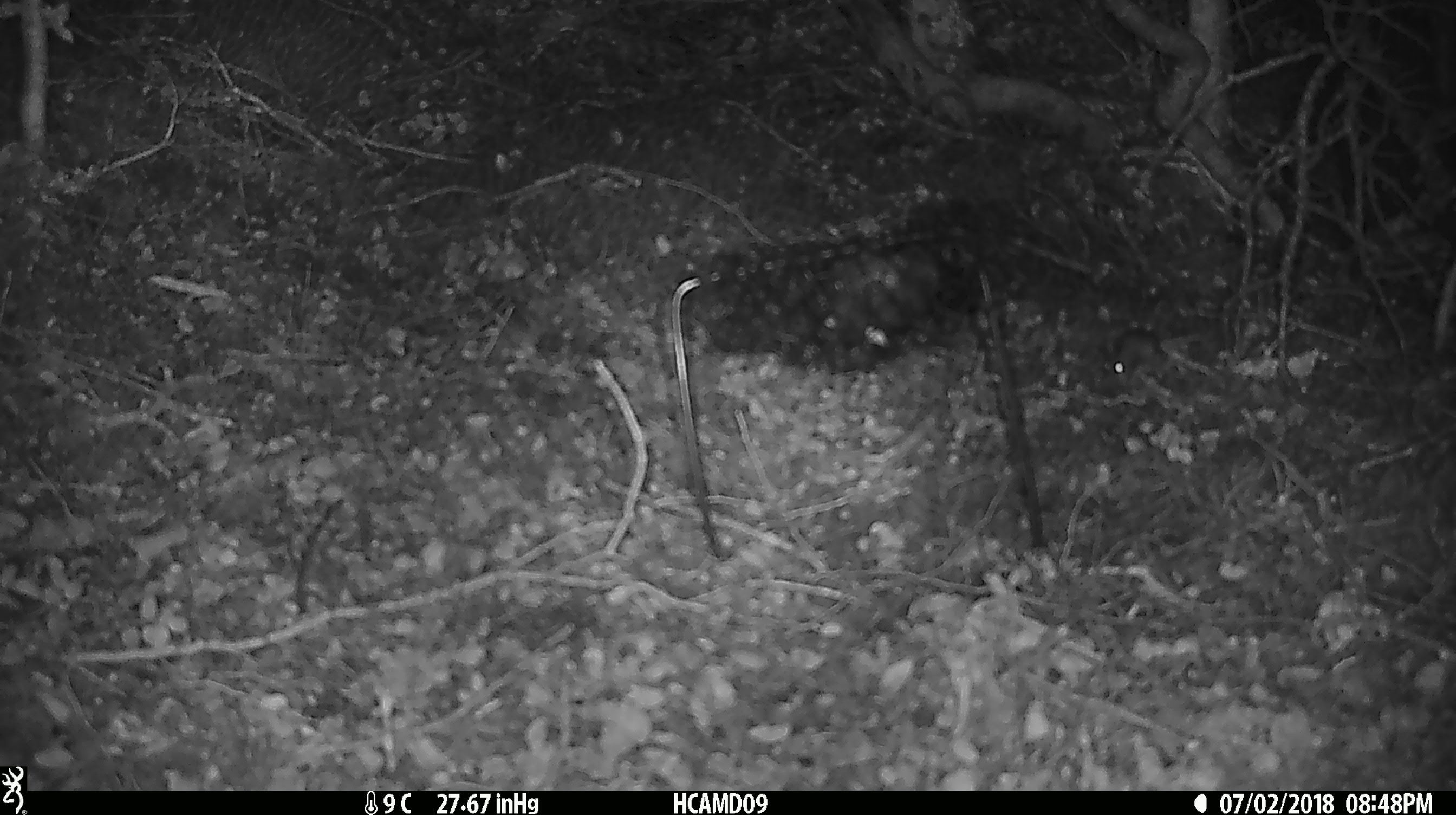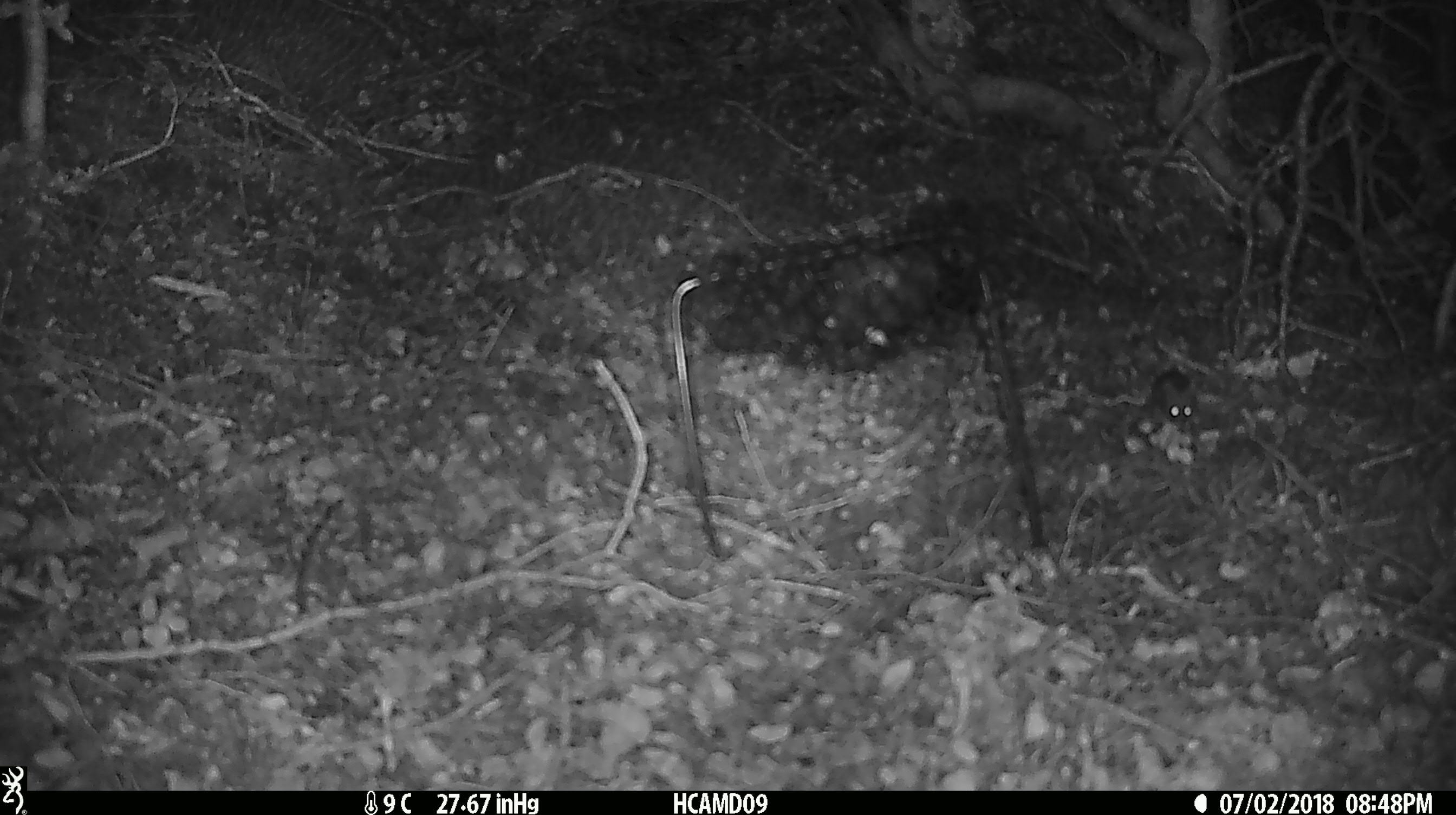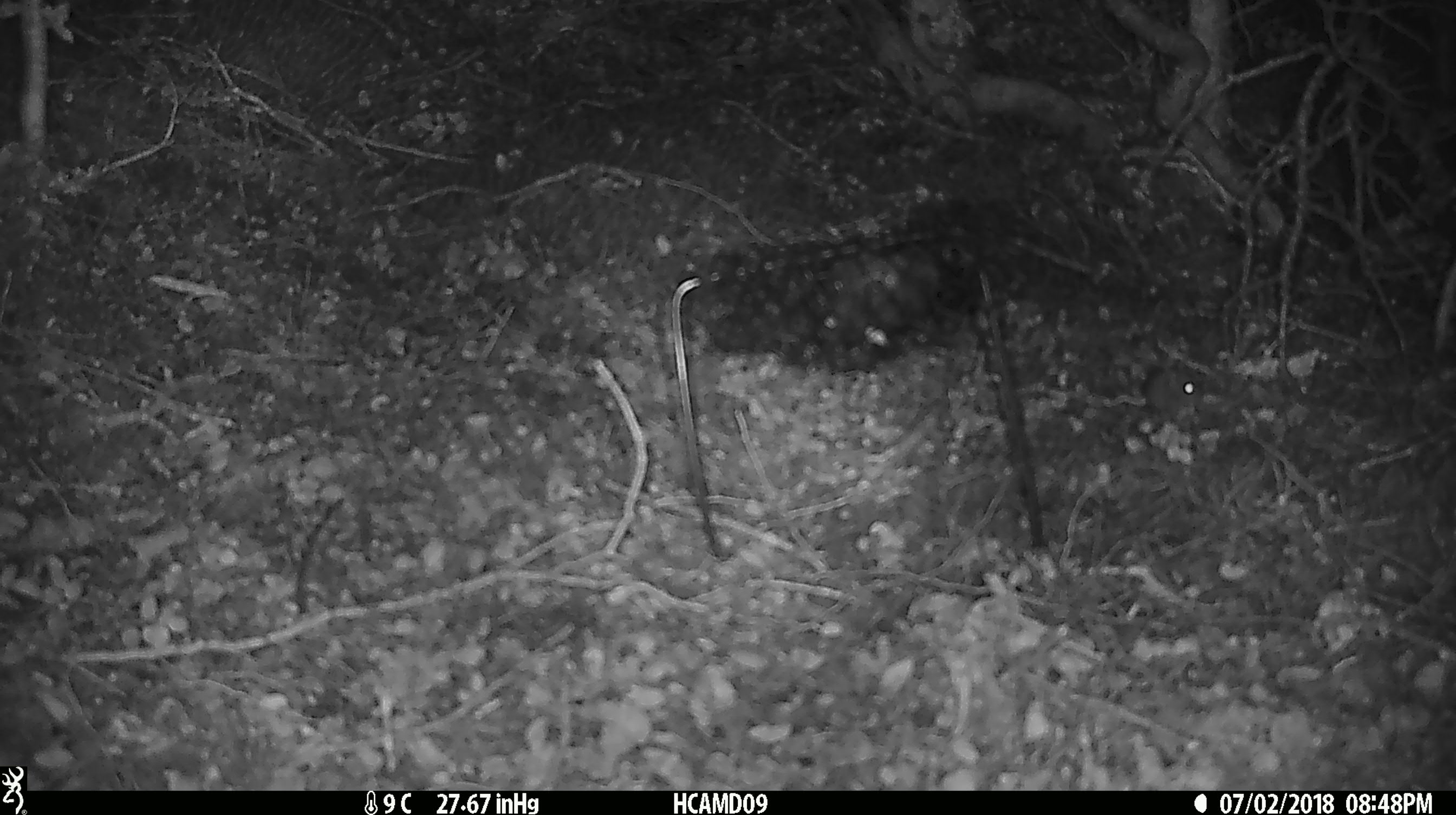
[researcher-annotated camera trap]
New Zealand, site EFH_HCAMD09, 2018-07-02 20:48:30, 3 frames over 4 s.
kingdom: Animalia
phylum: Chordata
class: Mammalia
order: Rodentia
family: Muridae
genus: Mus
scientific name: Mus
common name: mouse